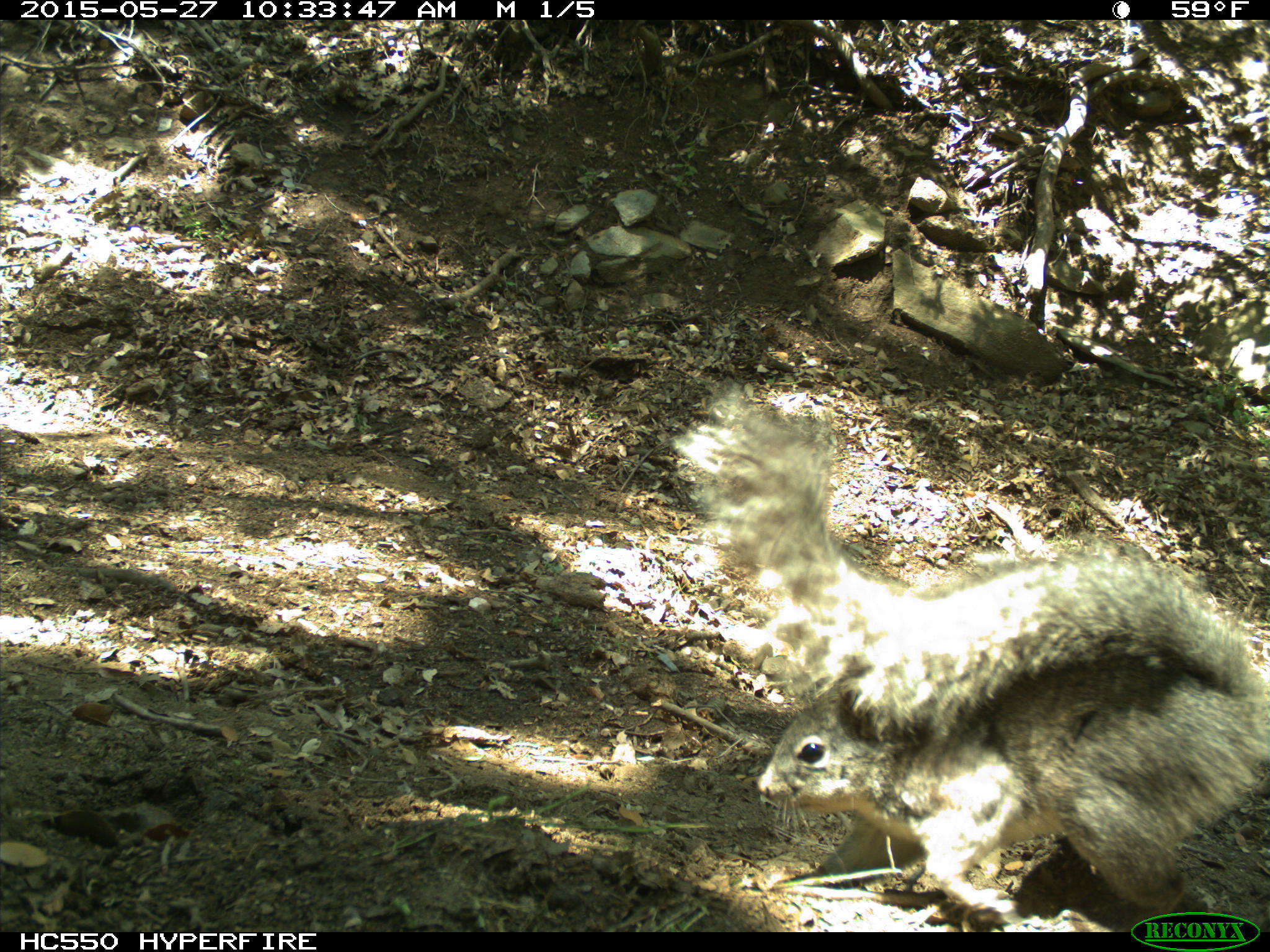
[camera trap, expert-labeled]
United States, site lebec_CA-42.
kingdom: Animalia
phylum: Chordata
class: Mammalia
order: Rodentia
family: Sciuridae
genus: Sciurus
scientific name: Sciurus carolinensis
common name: eastern gray squirrel